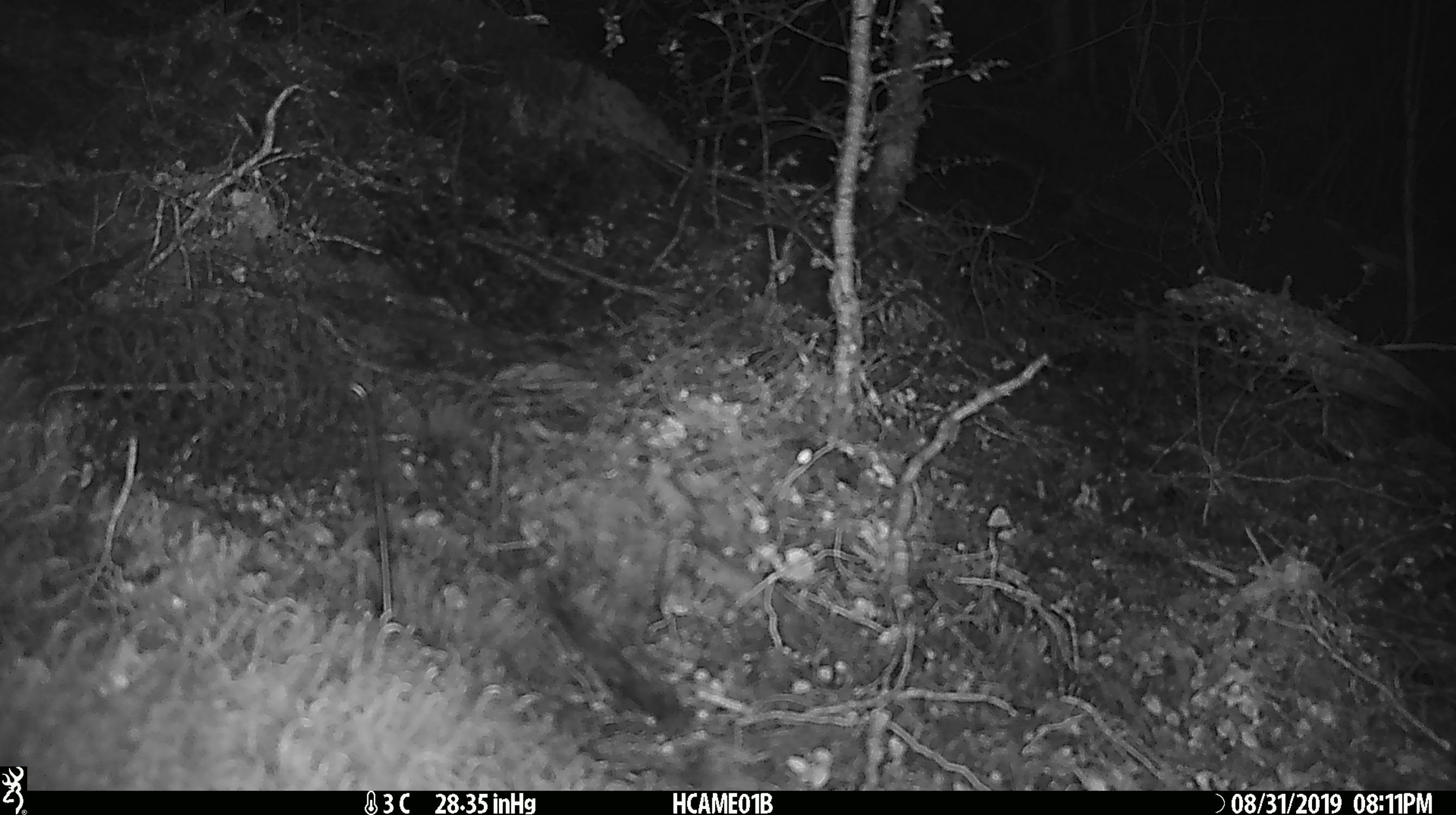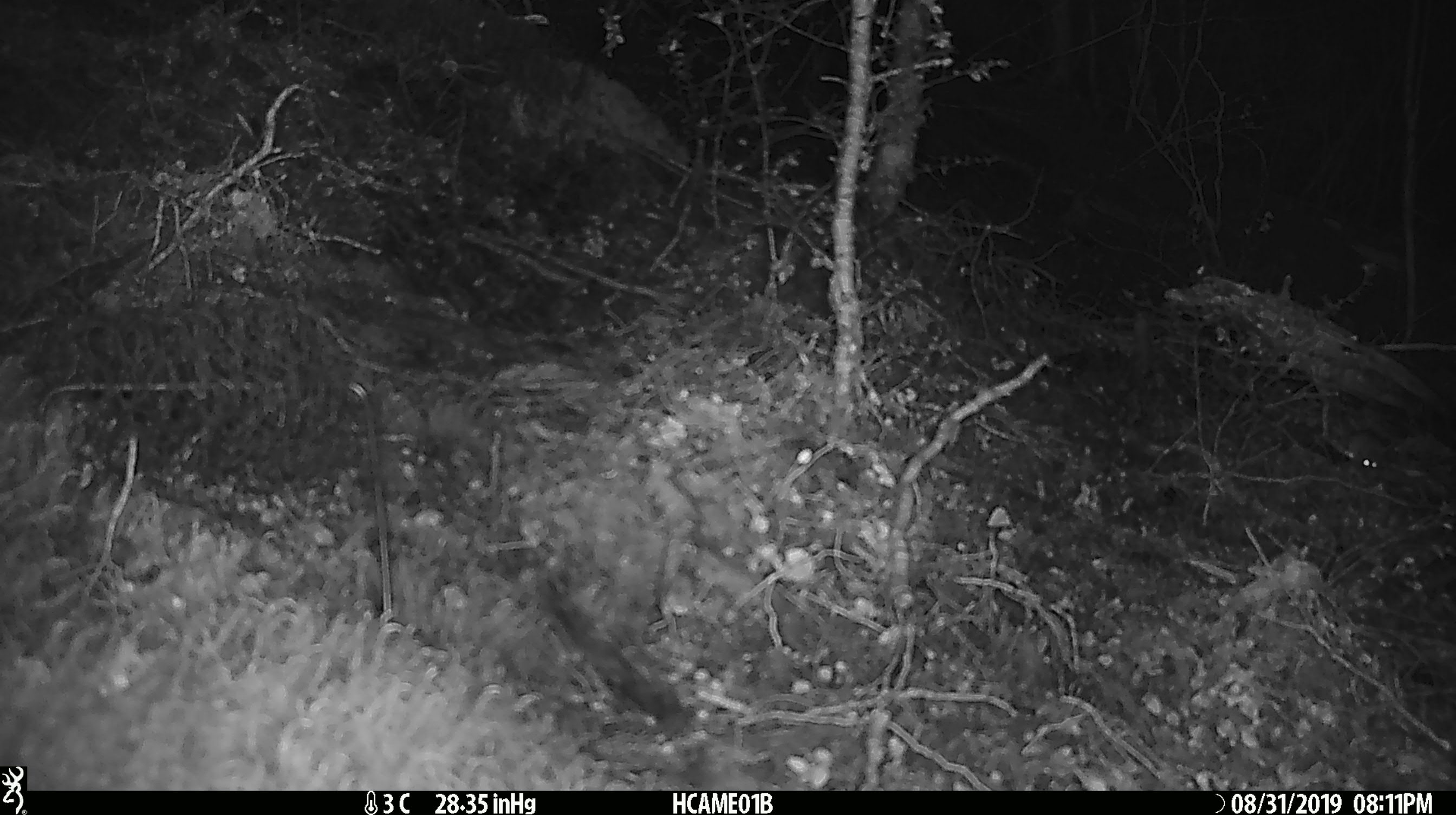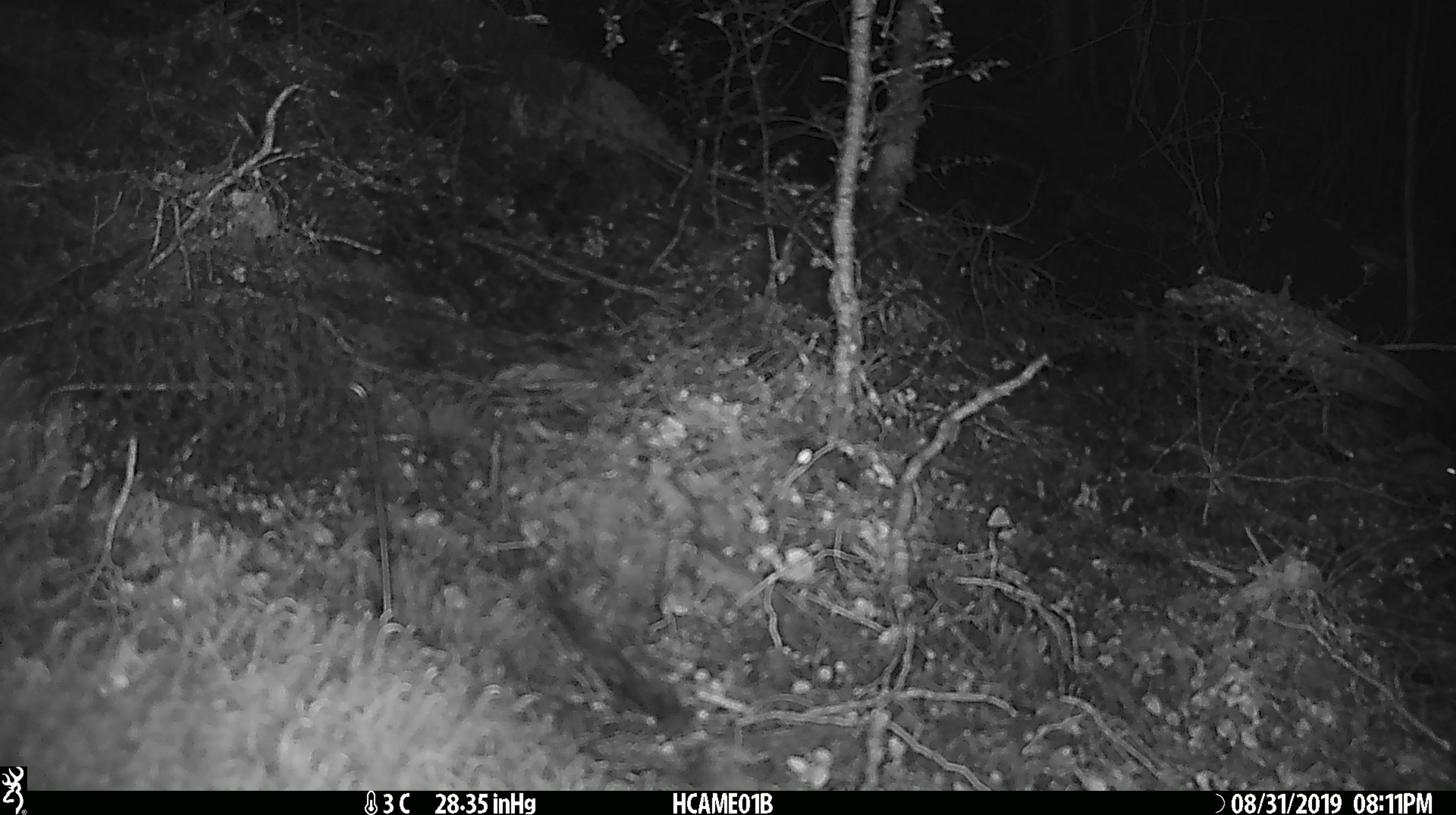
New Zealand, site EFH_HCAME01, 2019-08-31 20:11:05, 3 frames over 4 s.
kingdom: Animalia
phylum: Chordata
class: Mammalia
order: Rodentia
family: Muridae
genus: Mus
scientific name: Mus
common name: mouse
Mouse (Mus).